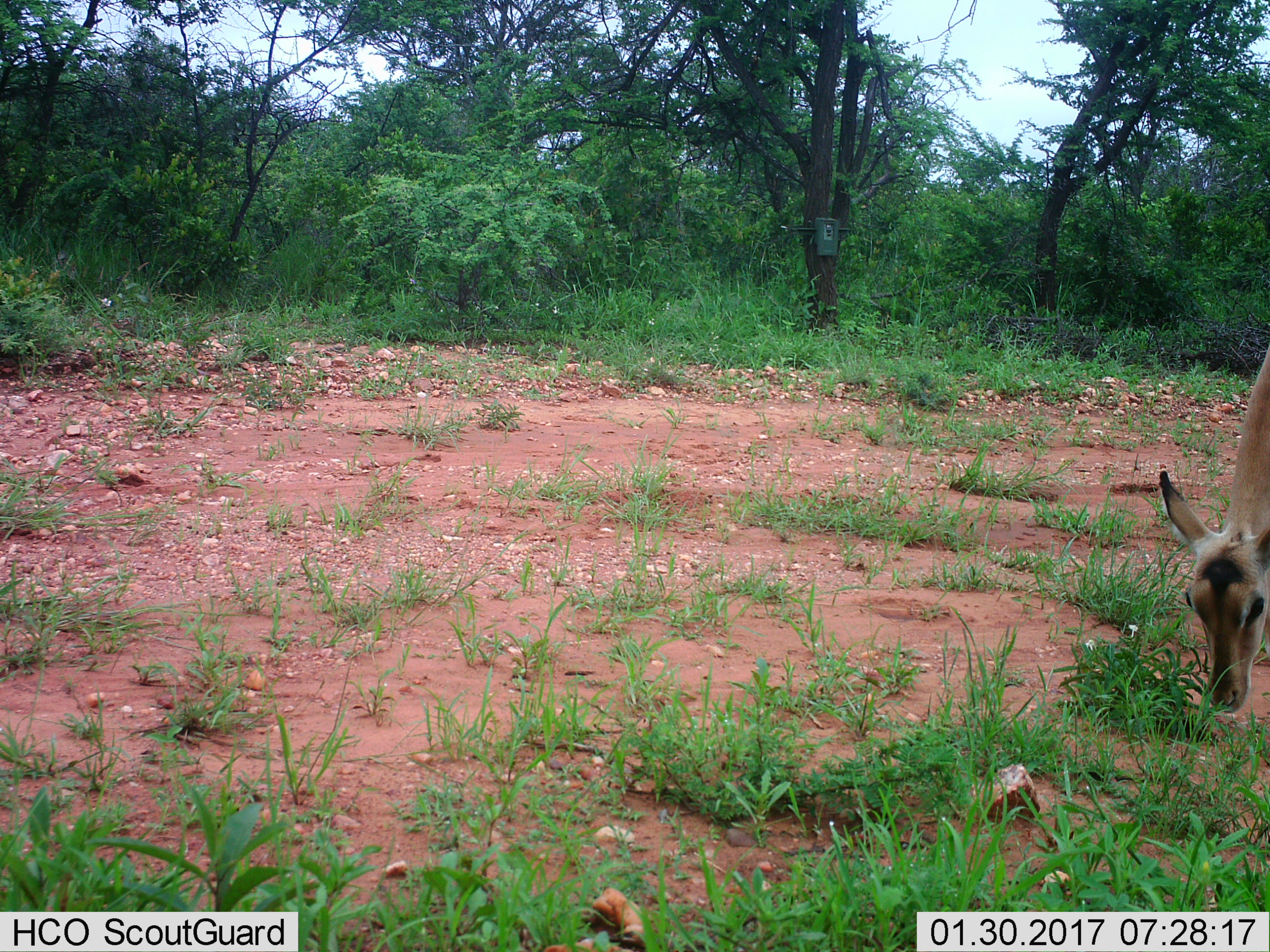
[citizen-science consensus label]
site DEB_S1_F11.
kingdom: Animalia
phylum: Chordata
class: Mammalia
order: Artiodactyla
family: Bovidae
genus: Aepyceros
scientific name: Aepyceros melampus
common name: impala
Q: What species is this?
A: Impala (Aepyceros melampus).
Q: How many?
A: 1.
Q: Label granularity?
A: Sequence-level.